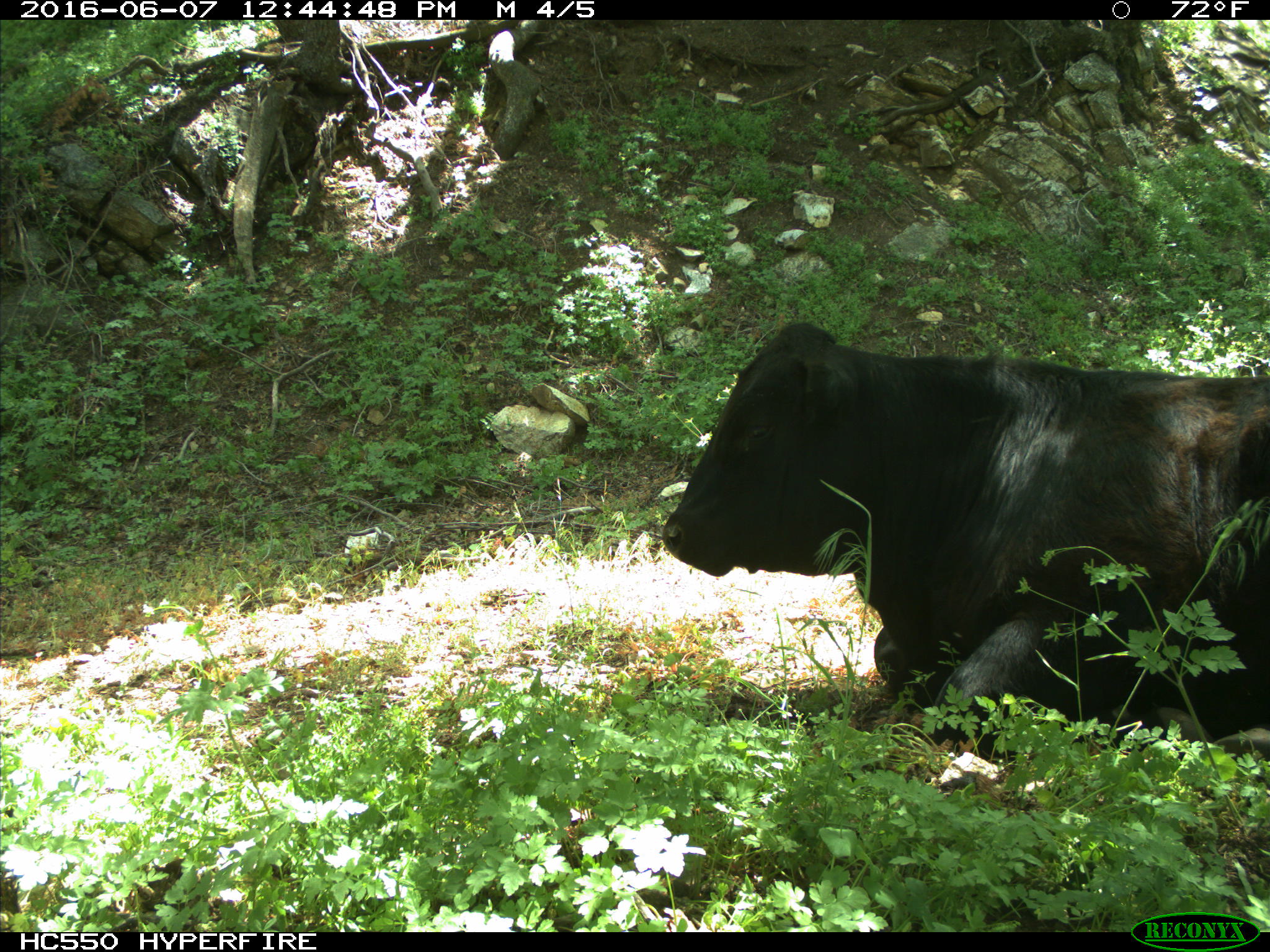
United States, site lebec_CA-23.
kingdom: Animalia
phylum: Chordata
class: Mammalia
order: Artiodactyla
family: Bovidae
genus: Bos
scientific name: Bos taurus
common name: domestic cow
Bos taurus (domestic cow).